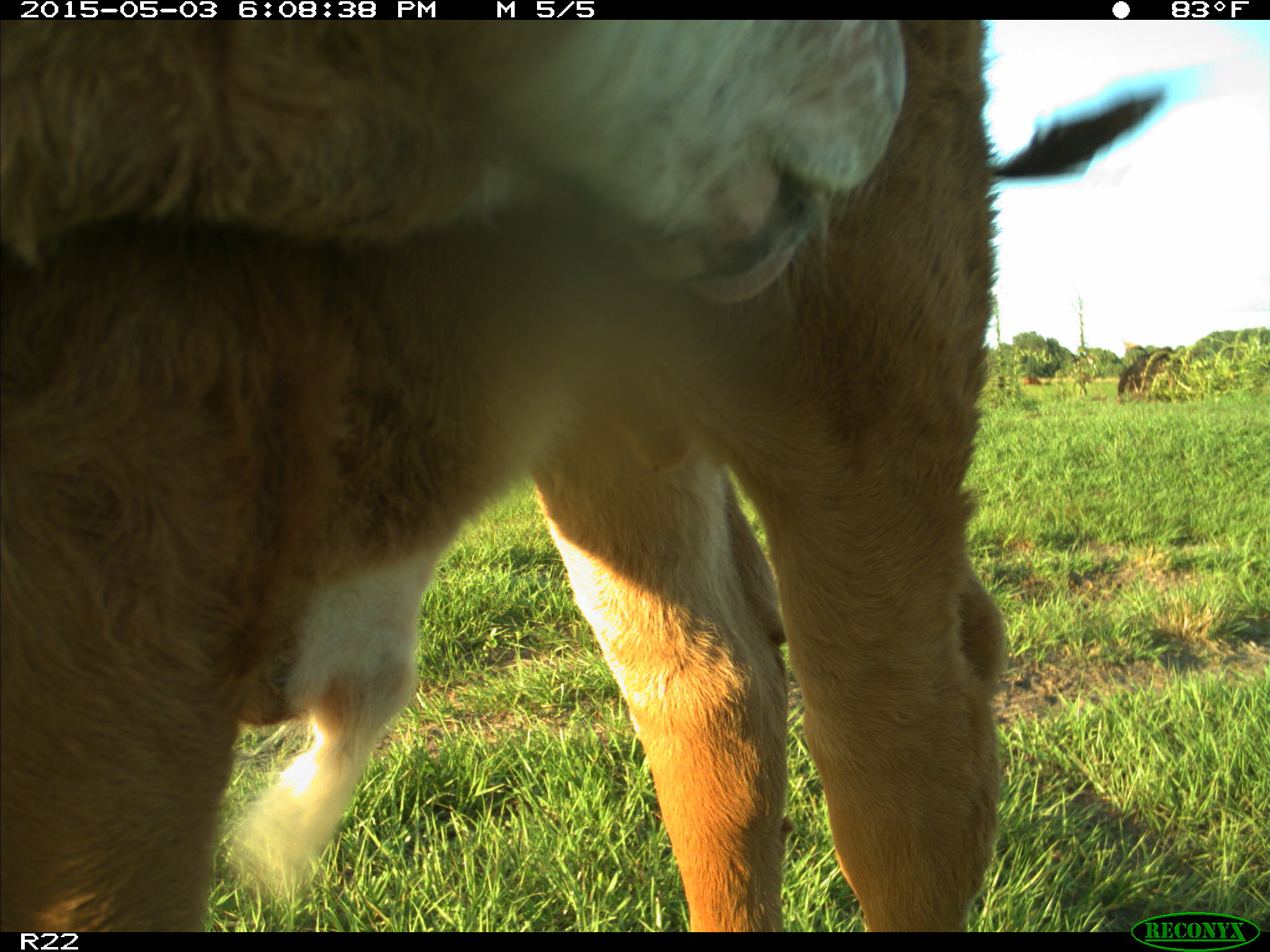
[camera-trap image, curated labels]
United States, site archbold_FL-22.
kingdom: Animalia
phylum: Chordata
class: Mammalia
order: Artiodactyla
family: Bovidae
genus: Bos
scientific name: Bos taurus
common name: domestic cow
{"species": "Bos taurus (domestic cow)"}